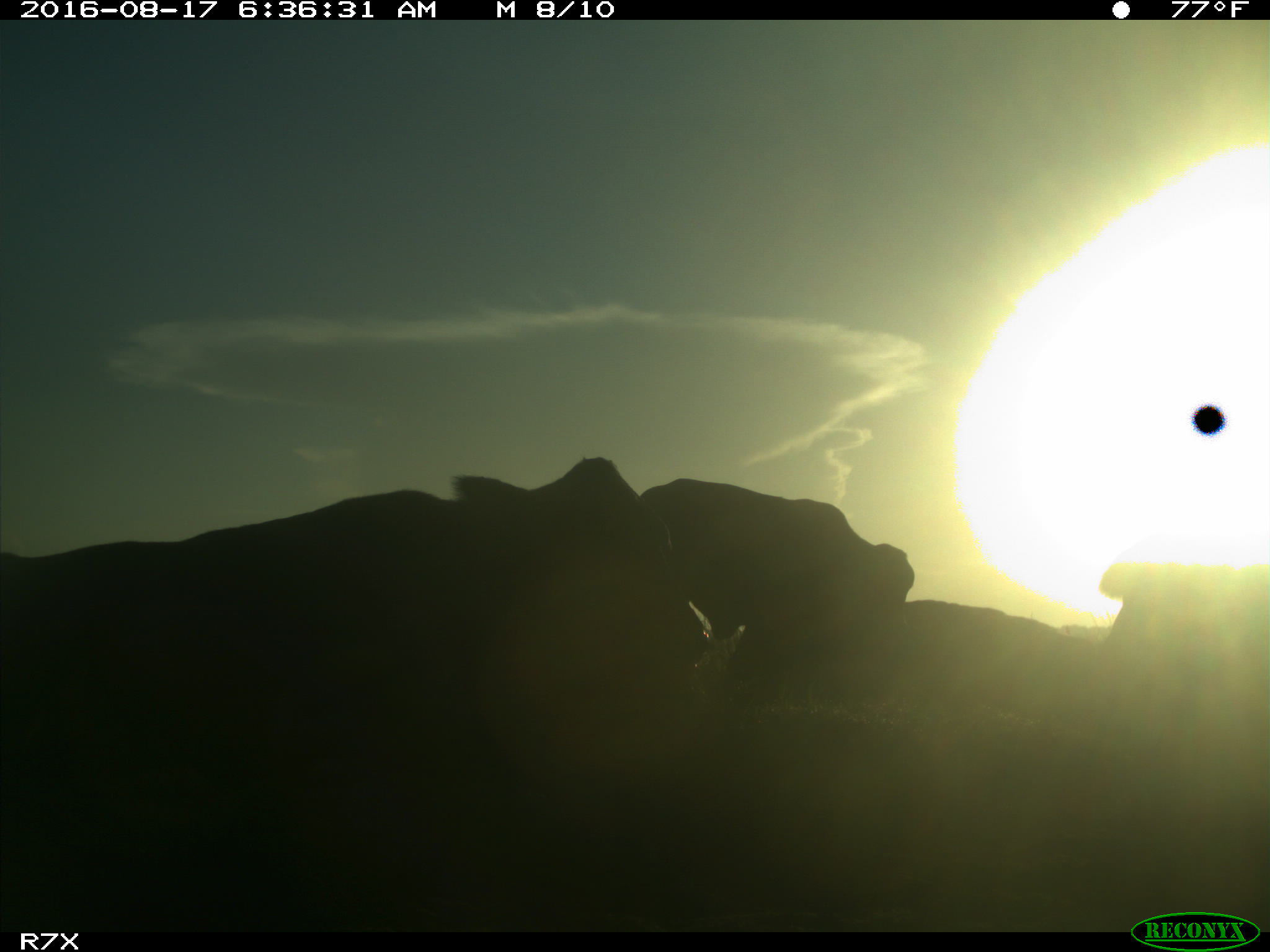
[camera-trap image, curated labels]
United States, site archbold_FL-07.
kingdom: Animalia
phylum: Chordata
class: Mammalia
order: Artiodactyla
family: Bovidae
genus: Bos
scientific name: Bos taurus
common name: domestic cow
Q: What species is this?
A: Bos taurus (domestic cow).